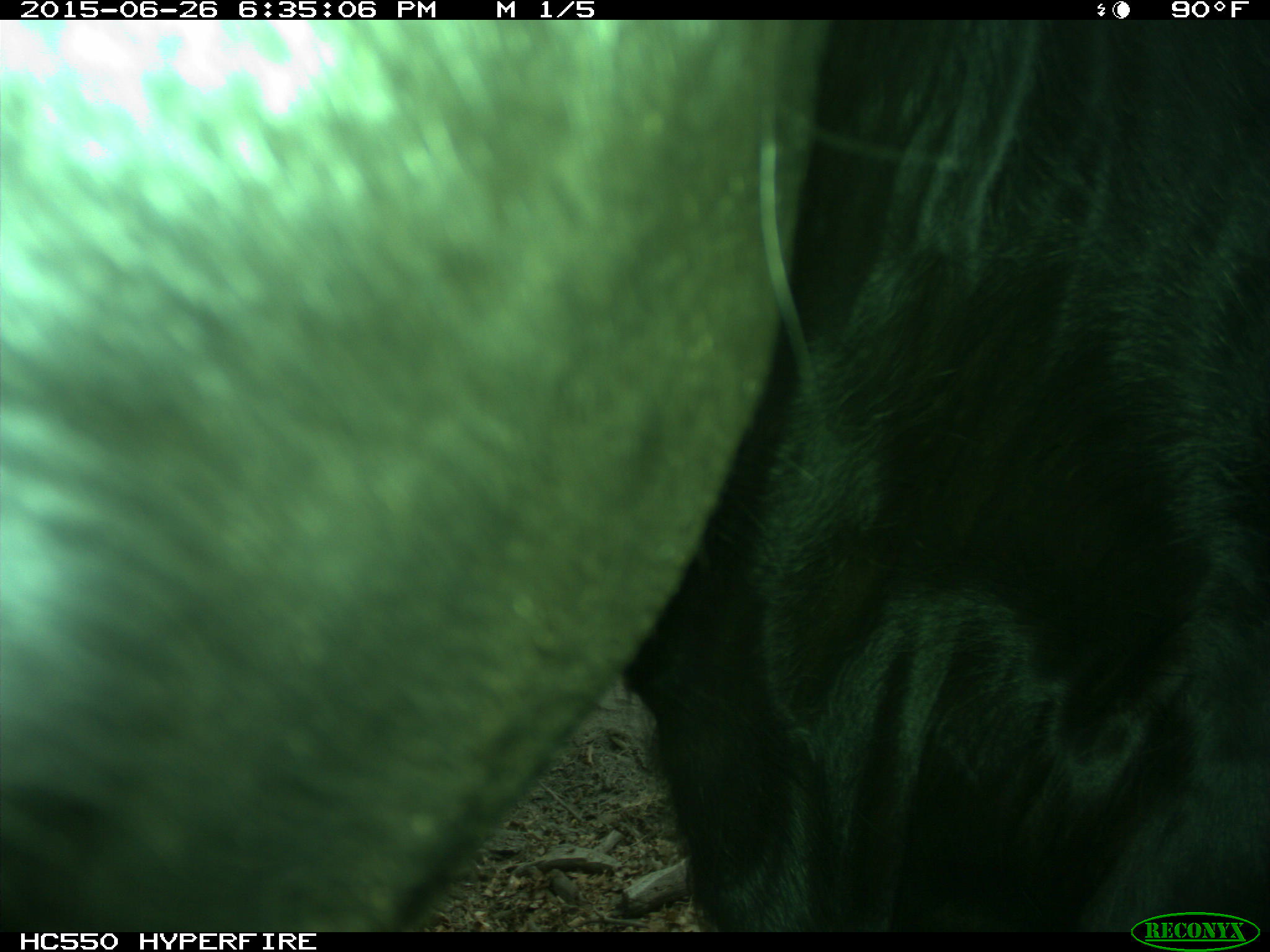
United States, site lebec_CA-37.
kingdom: Animalia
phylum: Chordata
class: Mammalia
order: Artiodactyla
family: Bovidae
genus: Bos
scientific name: Bos taurus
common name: domestic cow